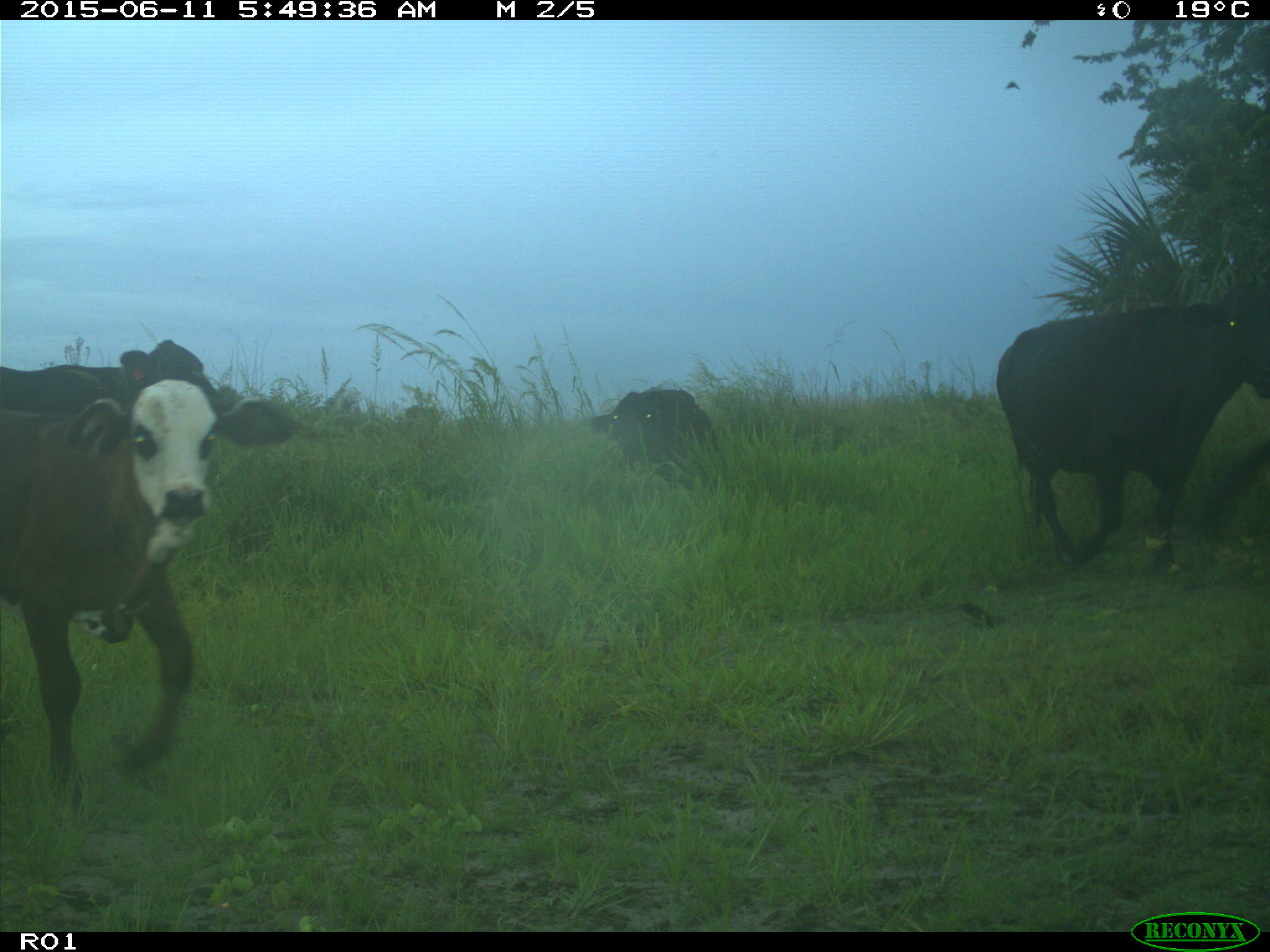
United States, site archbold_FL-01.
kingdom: Animalia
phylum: Chordata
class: Mammalia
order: Artiodactyla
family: Bovidae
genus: Bos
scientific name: Bos taurus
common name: domestic cow